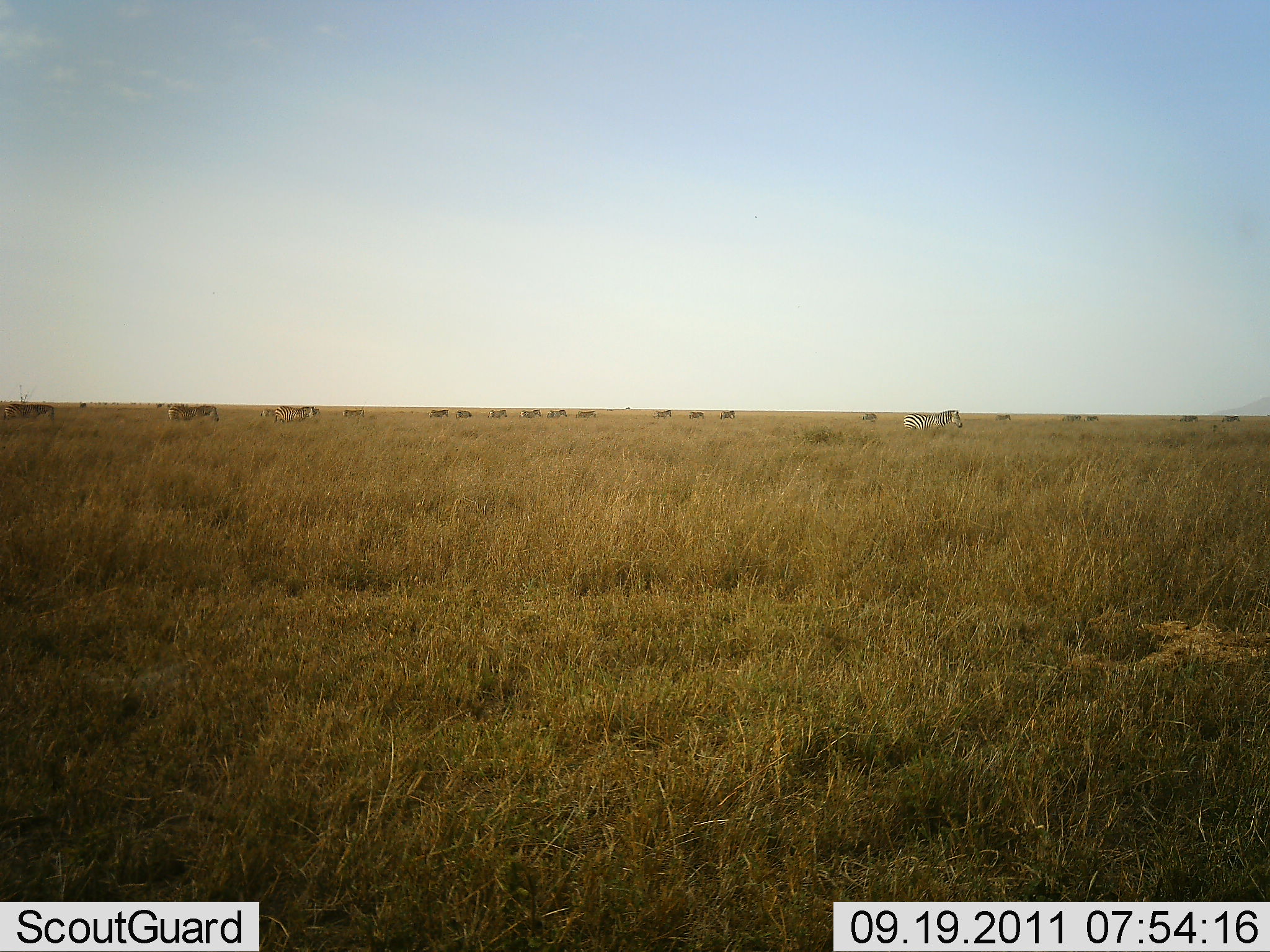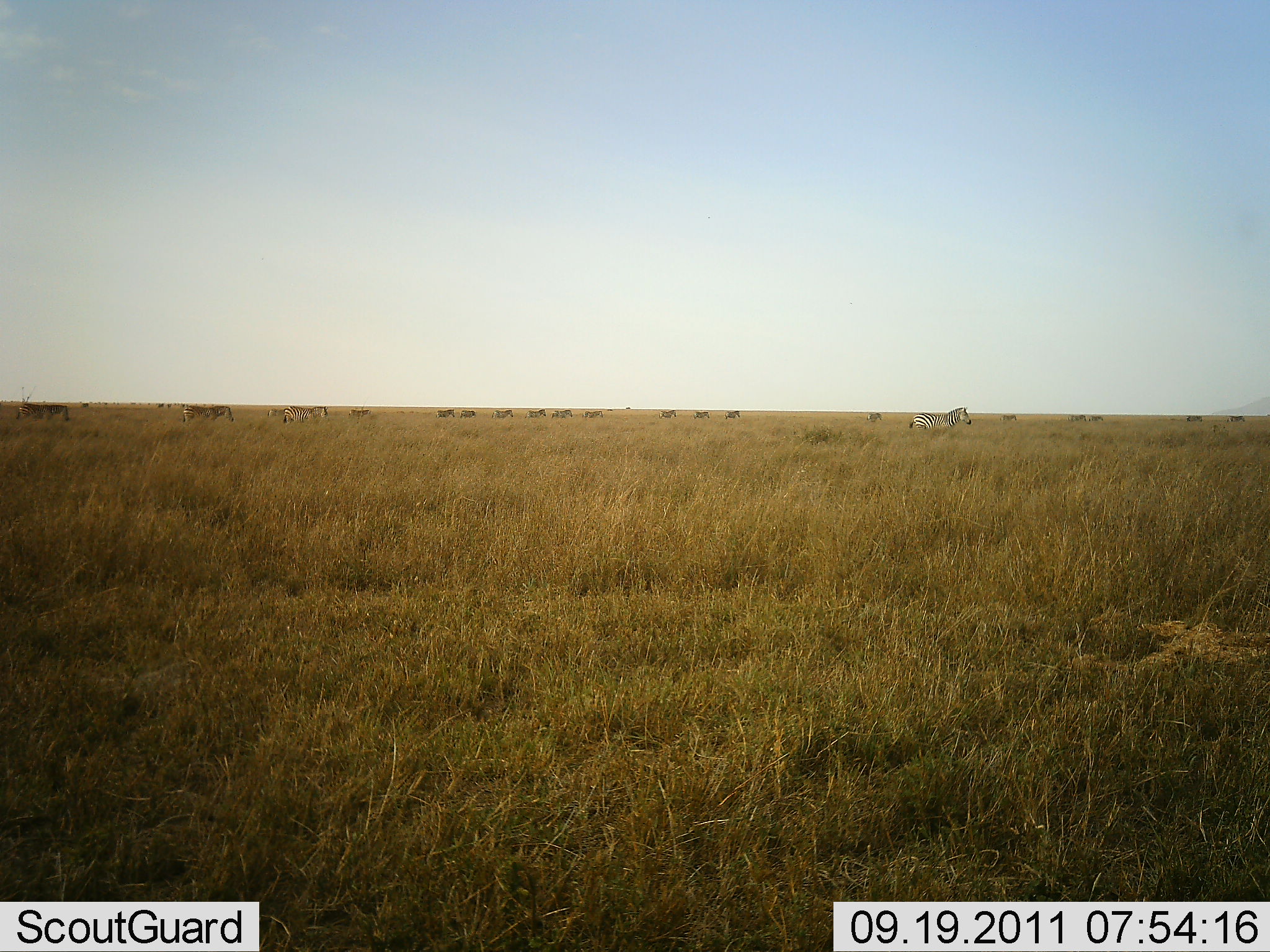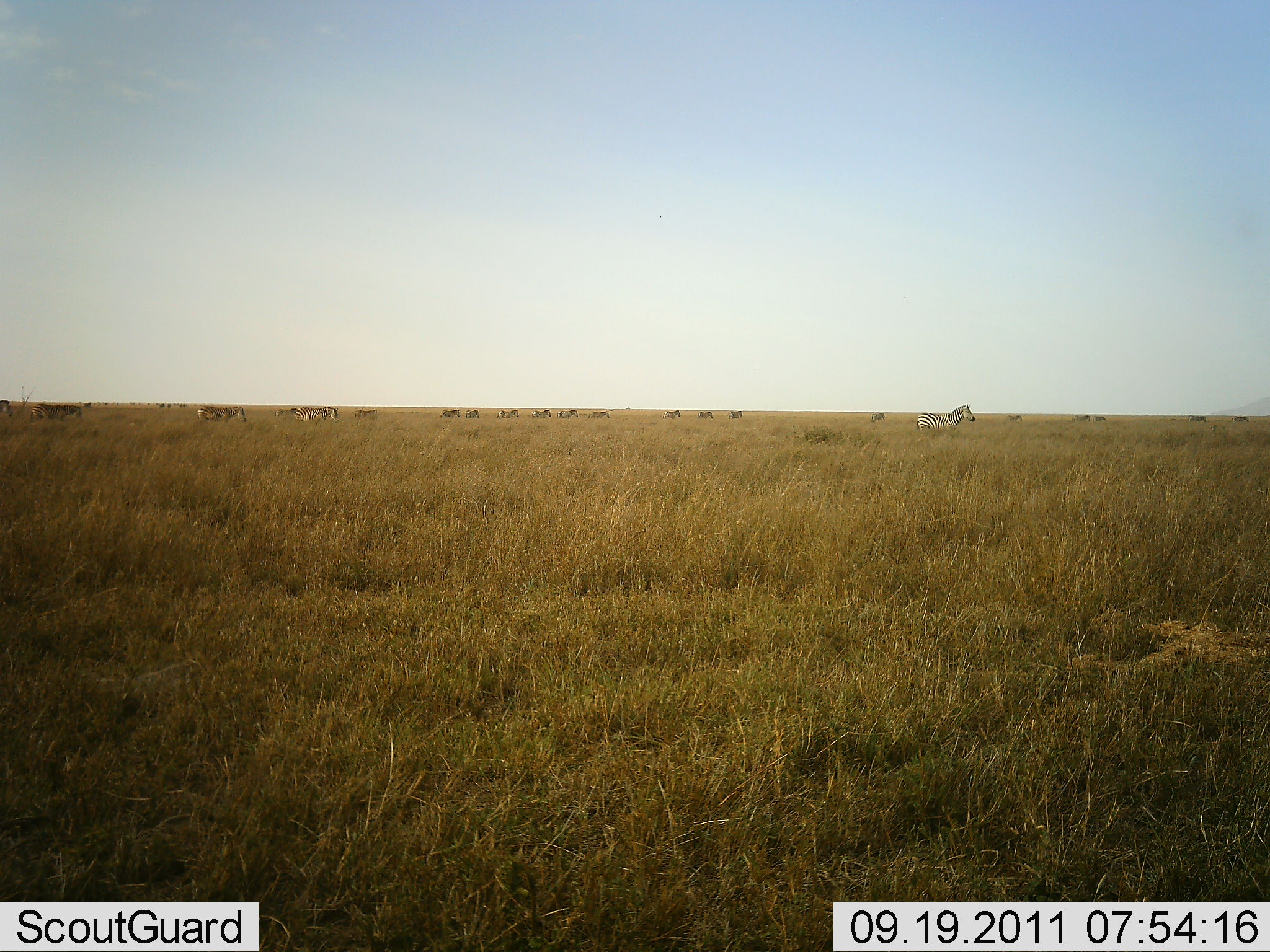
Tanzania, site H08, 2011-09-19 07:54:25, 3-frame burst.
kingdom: Animalia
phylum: Chordata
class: Mammalia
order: Perissodactyla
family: Equidae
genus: Equus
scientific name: Equus quagga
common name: plains zebra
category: zebra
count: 11-50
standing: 21%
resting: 0%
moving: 79%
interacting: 7%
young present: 0%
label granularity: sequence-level